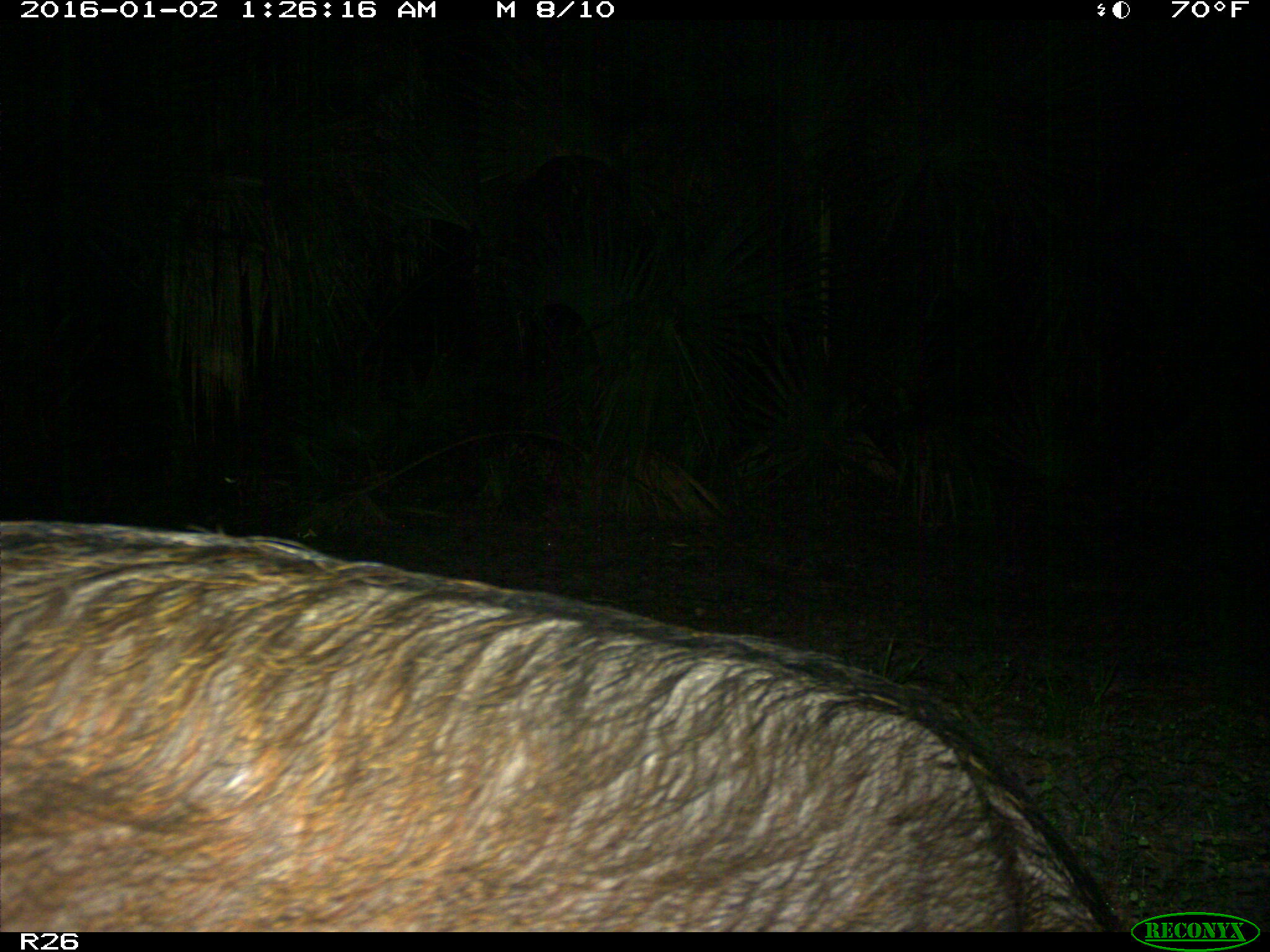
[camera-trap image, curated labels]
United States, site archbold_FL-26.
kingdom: Animalia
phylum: Chordata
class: Mammalia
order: Artiodactyla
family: Suidae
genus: Sus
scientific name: Sus scrofa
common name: wild boar